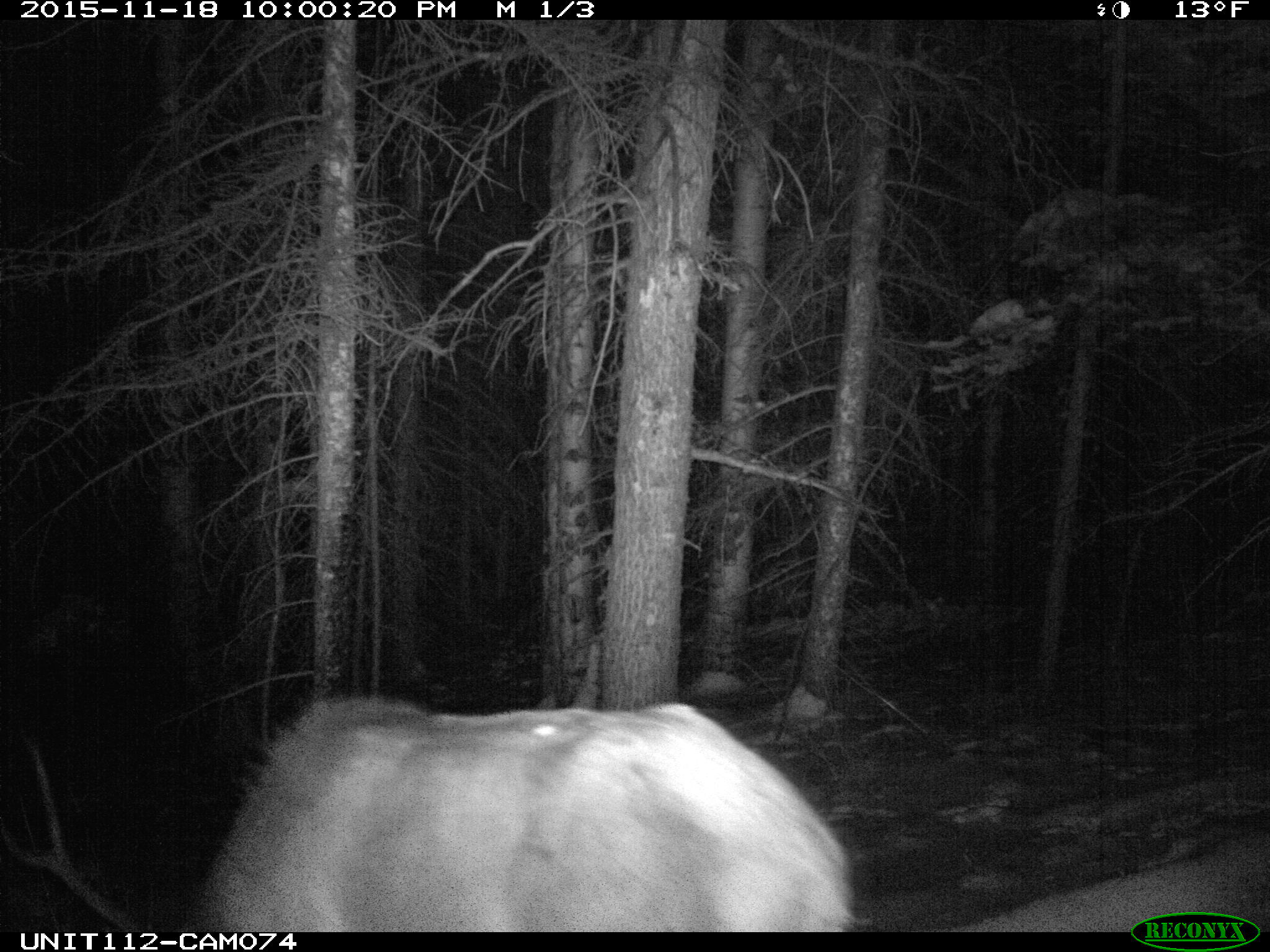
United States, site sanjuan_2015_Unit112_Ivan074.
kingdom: Animalia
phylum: Chordata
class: Mammalia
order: Artiodactyla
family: Cervidae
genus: Cervus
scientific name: Cervus elaphus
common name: red deer